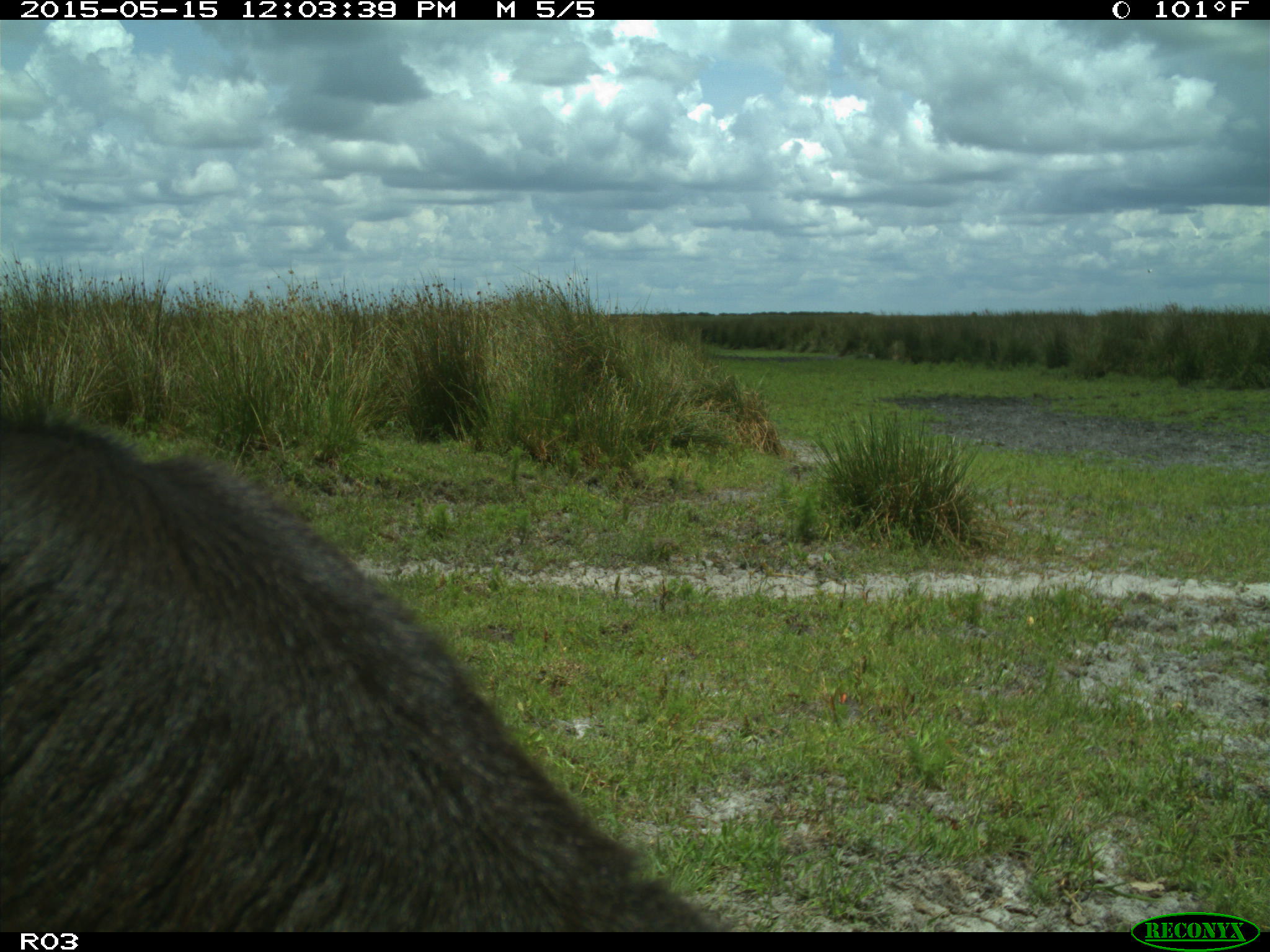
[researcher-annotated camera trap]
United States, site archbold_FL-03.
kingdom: Animalia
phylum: Chordata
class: Mammalia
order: Artiodactyla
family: Bovidae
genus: Bos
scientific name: Bos taurus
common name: domestic cow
Bos taurus (domestic cow).